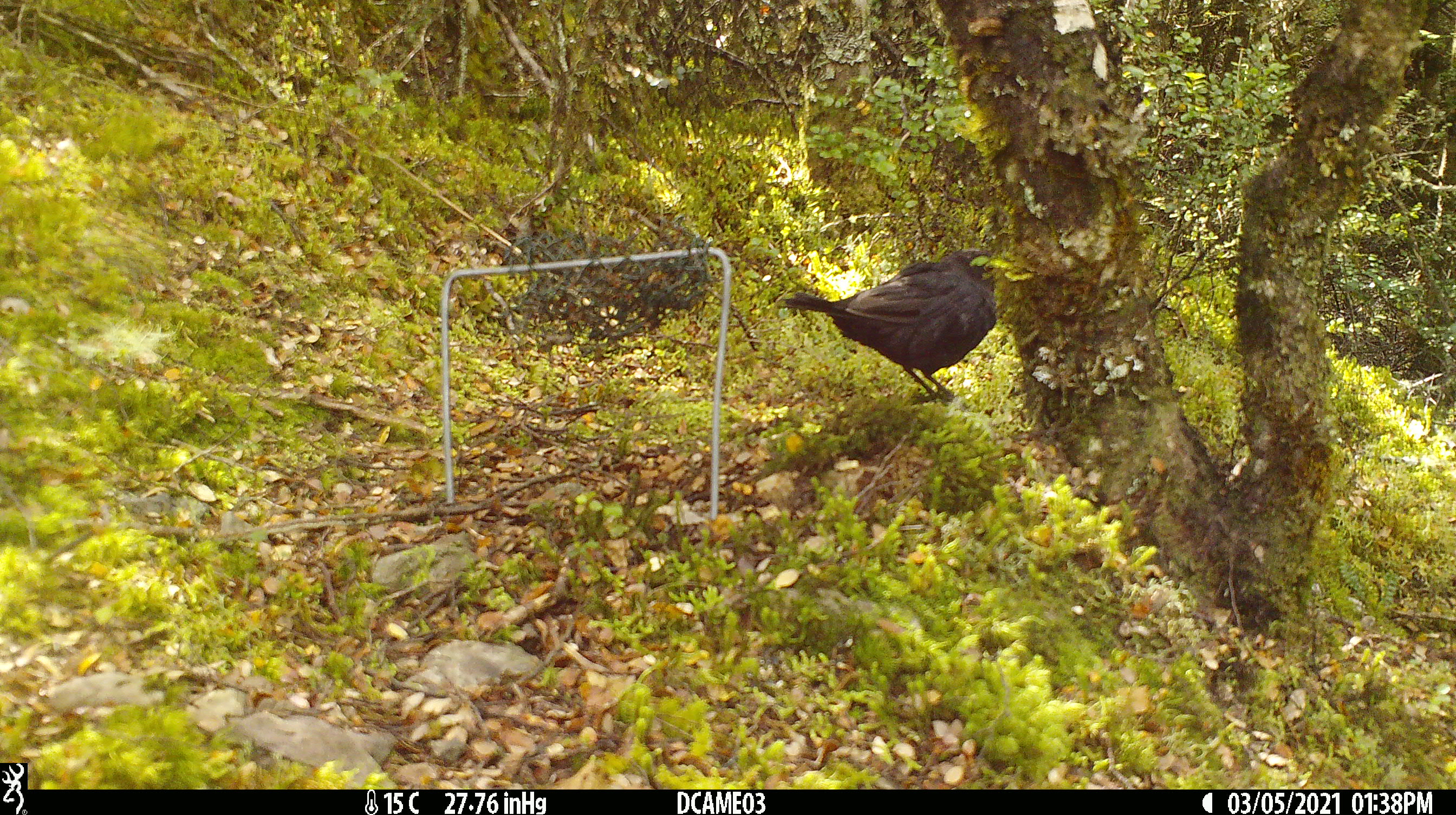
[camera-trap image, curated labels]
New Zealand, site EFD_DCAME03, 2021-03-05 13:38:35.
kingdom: Animalia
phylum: Chordata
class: Aves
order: Passeriformes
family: Turdidae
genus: Turdus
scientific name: Turdus merula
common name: eurasian blackbird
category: blackbird